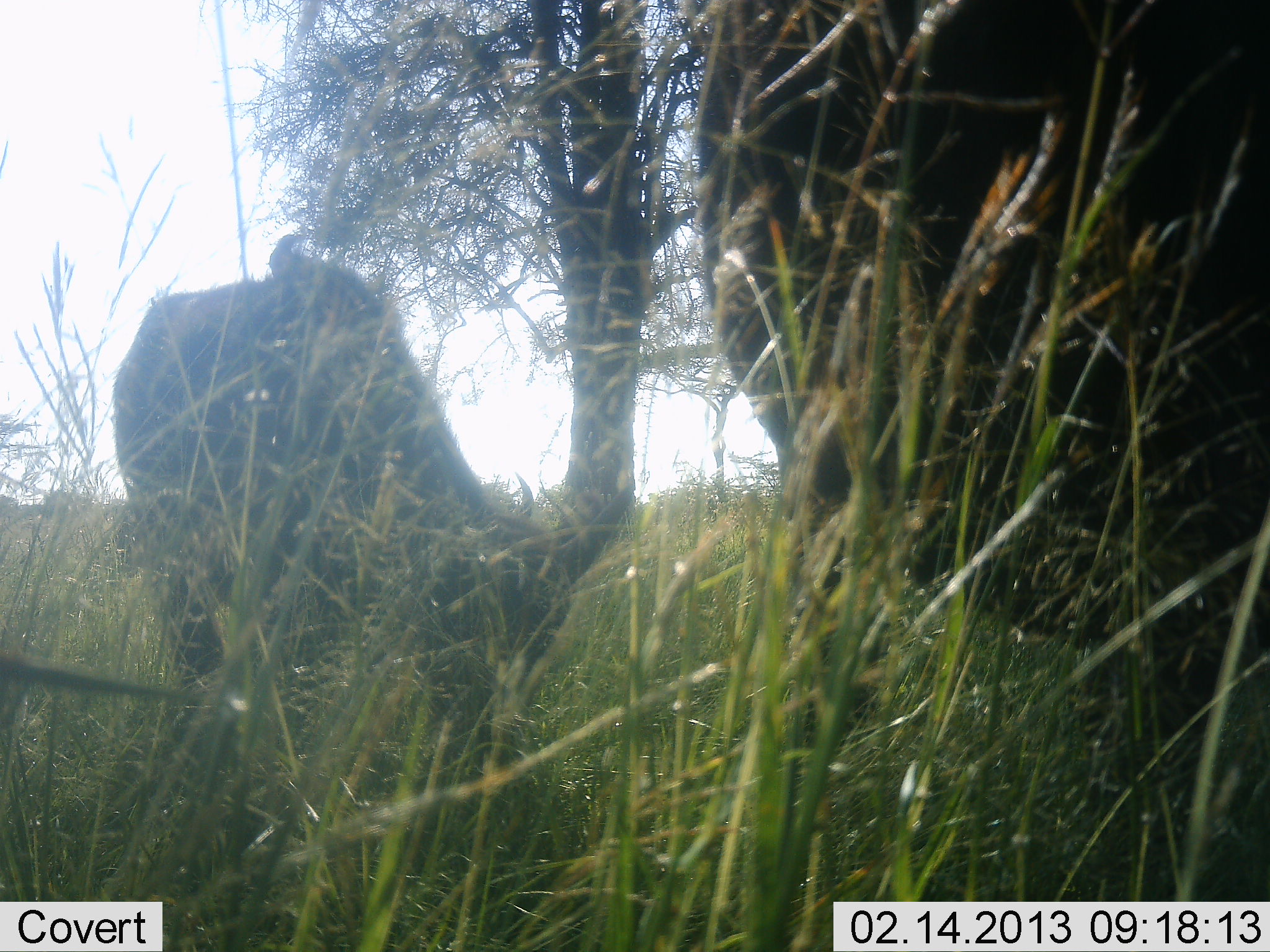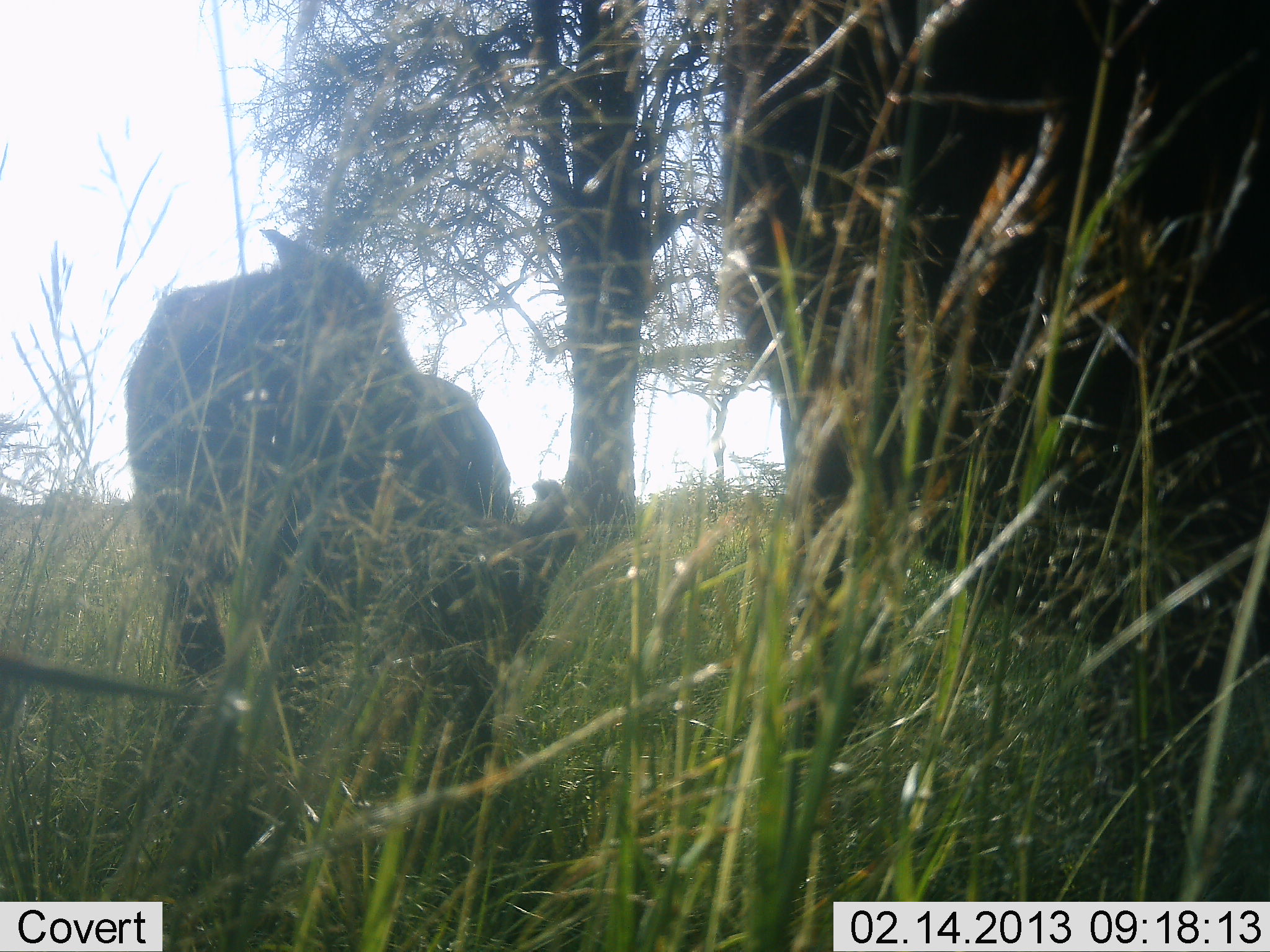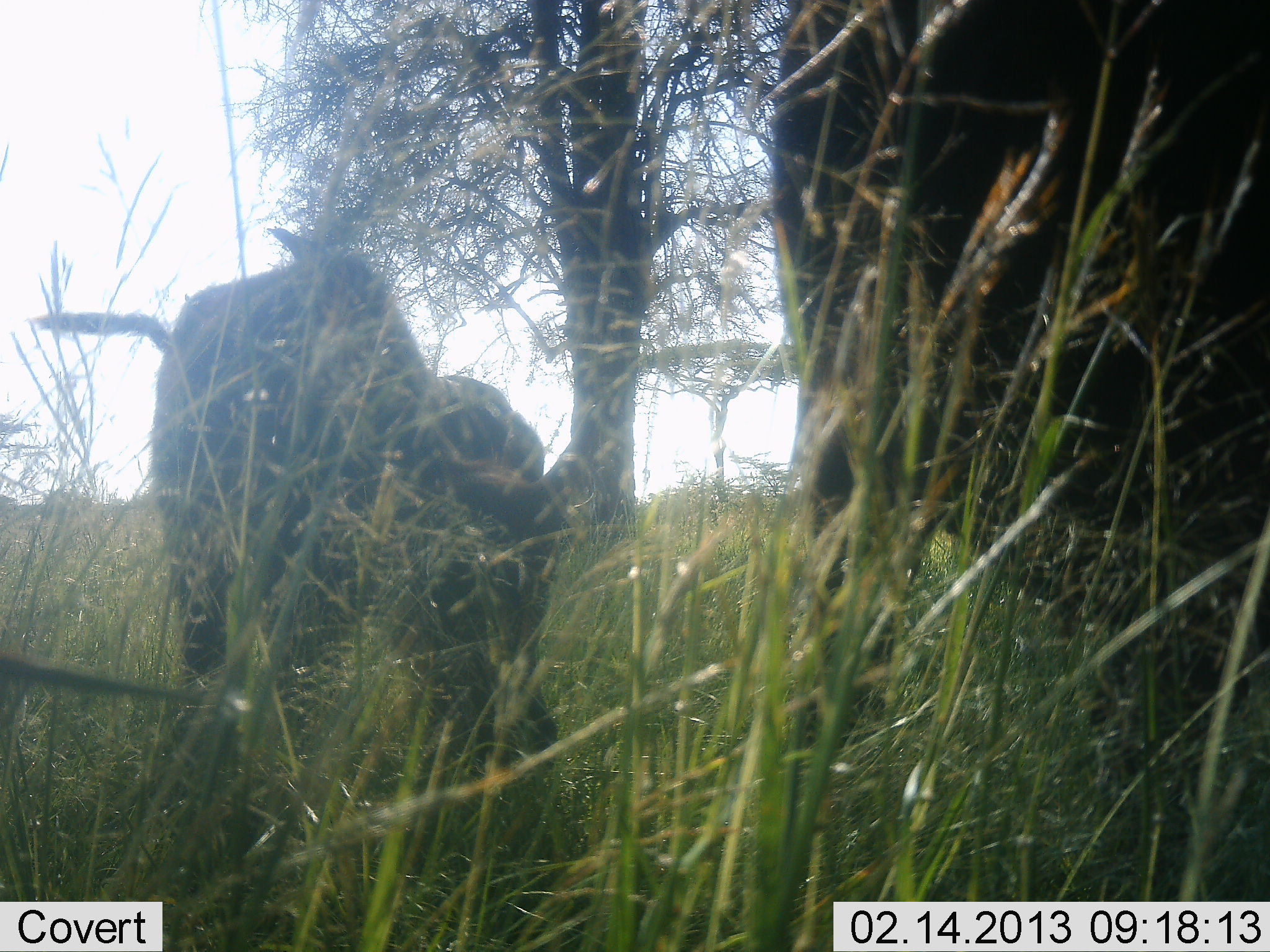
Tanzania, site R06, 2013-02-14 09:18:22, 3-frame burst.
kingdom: Animalia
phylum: Chordata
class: Mammalia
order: Artiodactyla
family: Bovidae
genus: Syncerus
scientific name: Syncerus caffer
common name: cape buffalo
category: buffalo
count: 2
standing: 38%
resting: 0%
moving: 8%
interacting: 0%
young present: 15%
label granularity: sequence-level